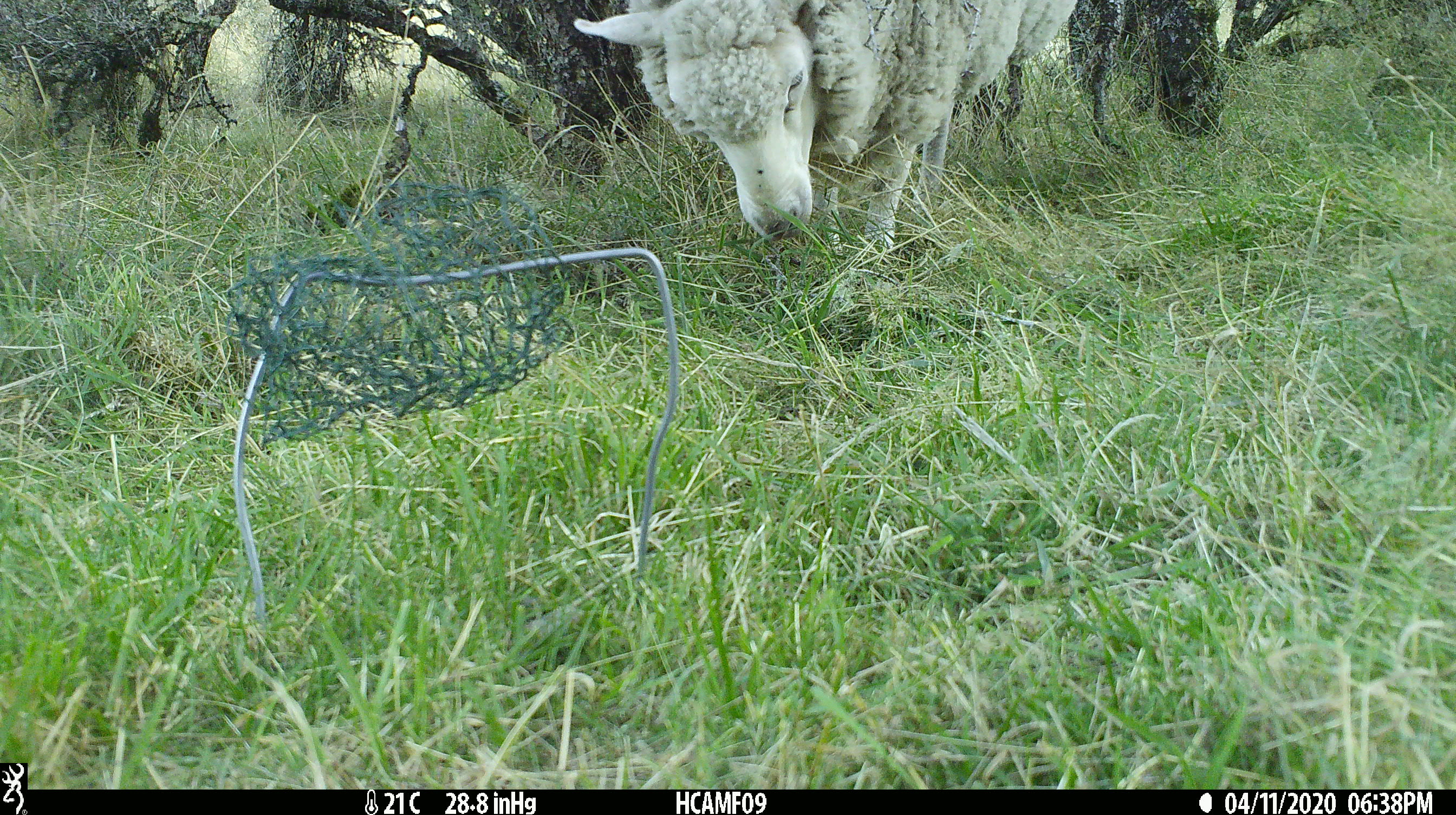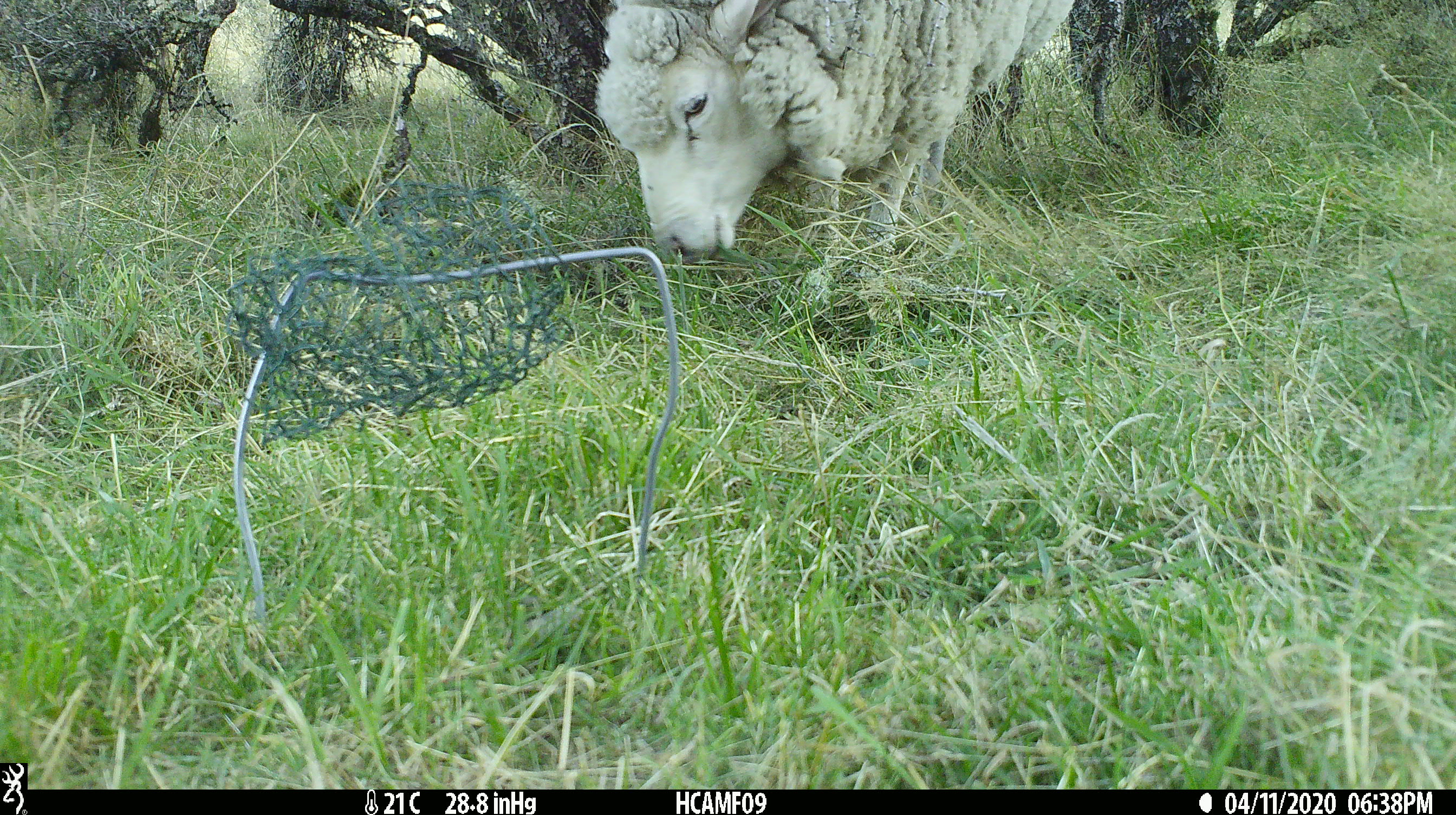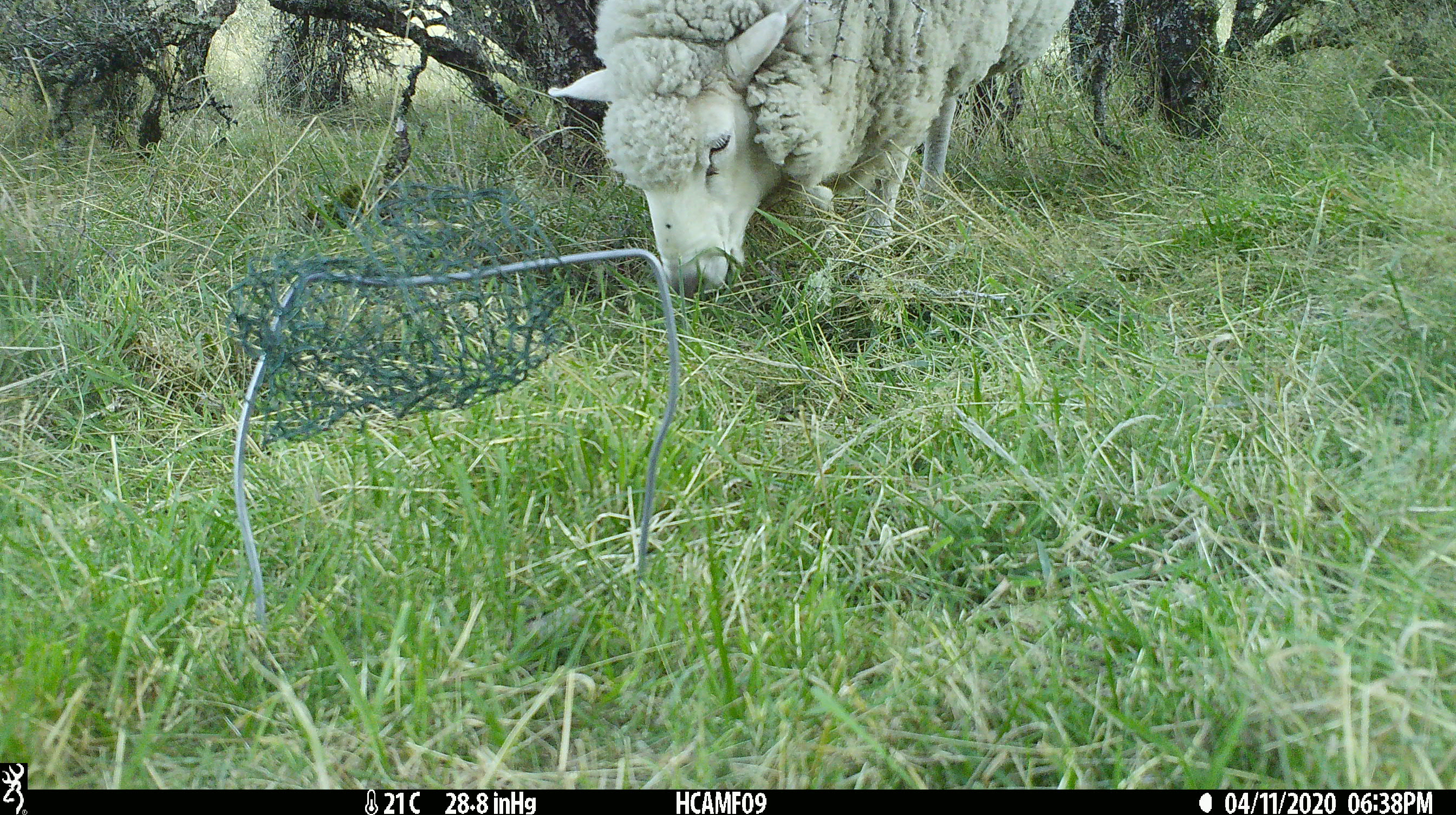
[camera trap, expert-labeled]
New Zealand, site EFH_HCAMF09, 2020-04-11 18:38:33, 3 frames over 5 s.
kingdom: Animalia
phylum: Chordata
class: Mammalia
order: Artiodactyla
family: Bovidae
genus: Ovis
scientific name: Ovis aries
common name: domestic sheep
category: sheep